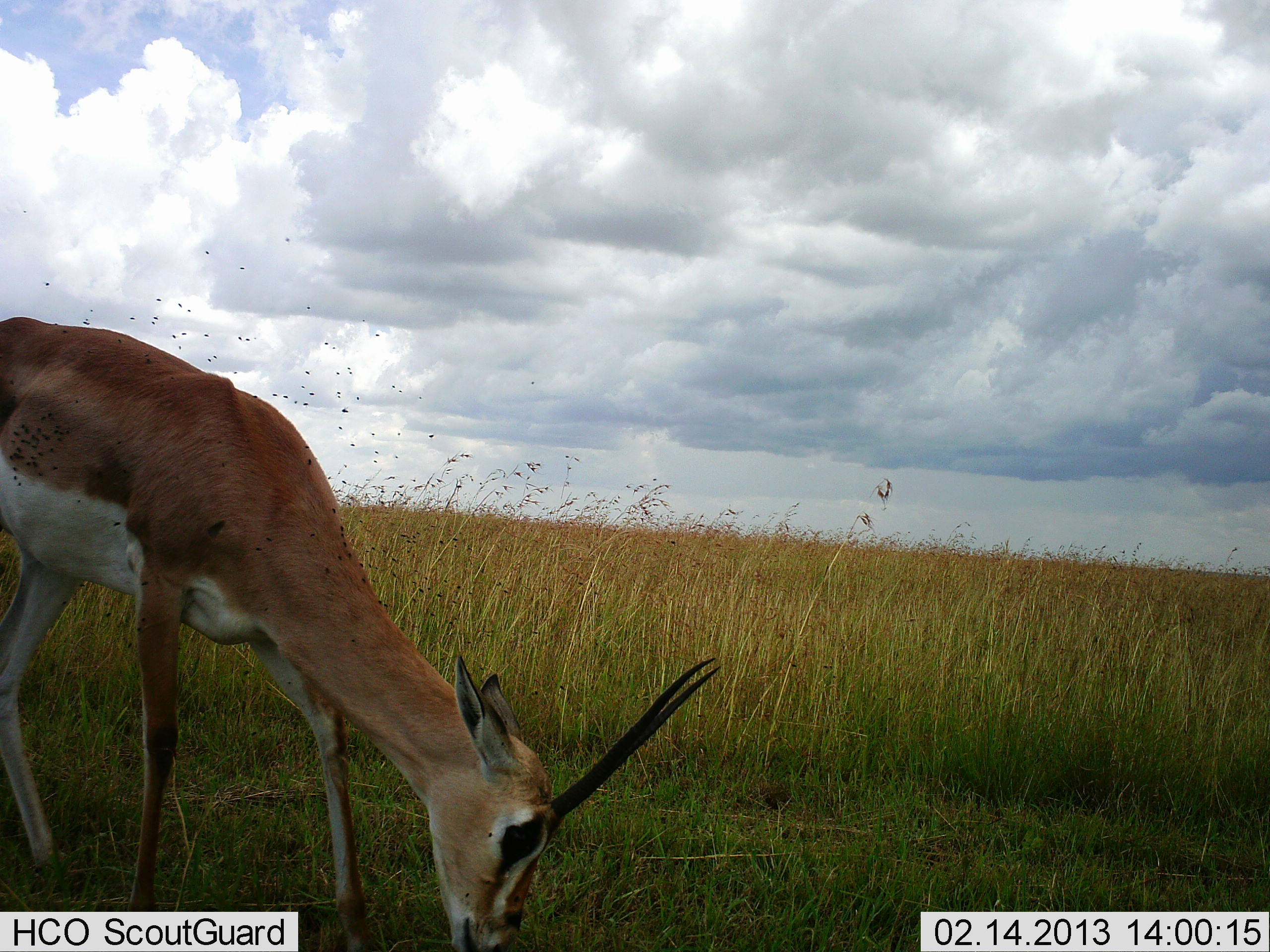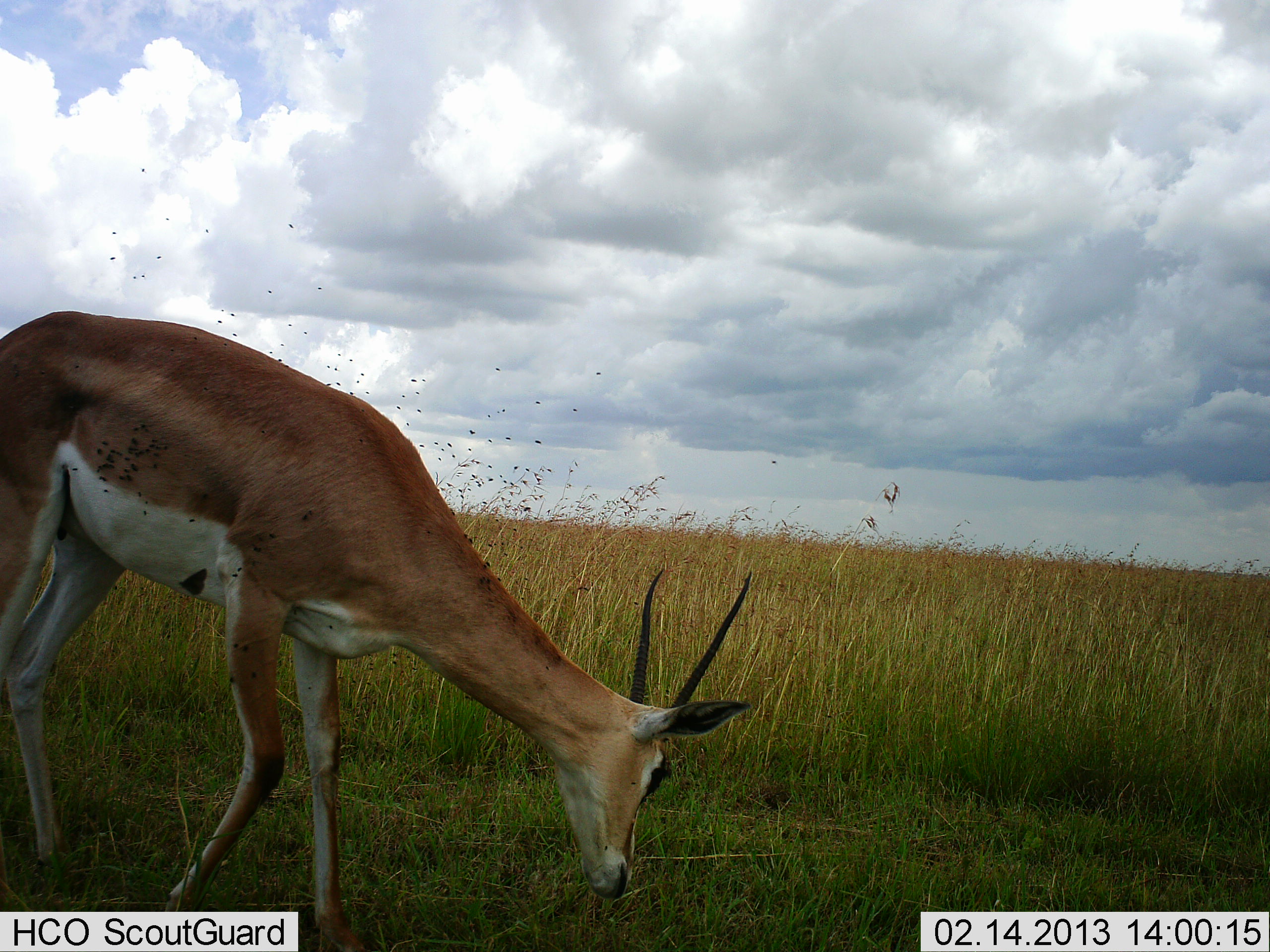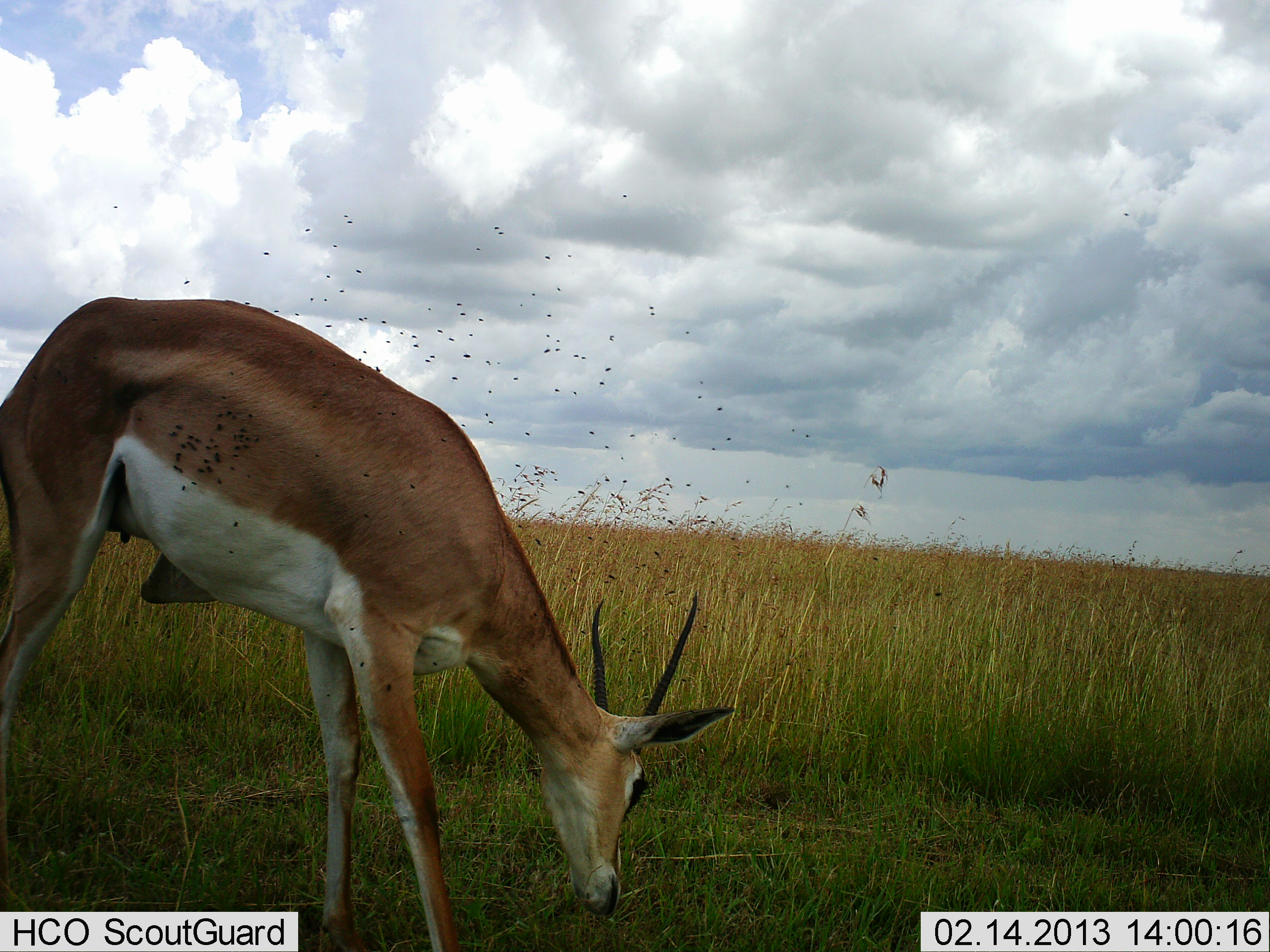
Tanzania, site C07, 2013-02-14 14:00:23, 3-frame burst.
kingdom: Animalia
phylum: Chordata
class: Mammalia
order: Artiodactyla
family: Bovidae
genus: Nanger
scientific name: Nanger granti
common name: grant's gazelle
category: gazellegrants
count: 1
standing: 18%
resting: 0%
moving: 18%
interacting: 0%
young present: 0%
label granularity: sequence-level